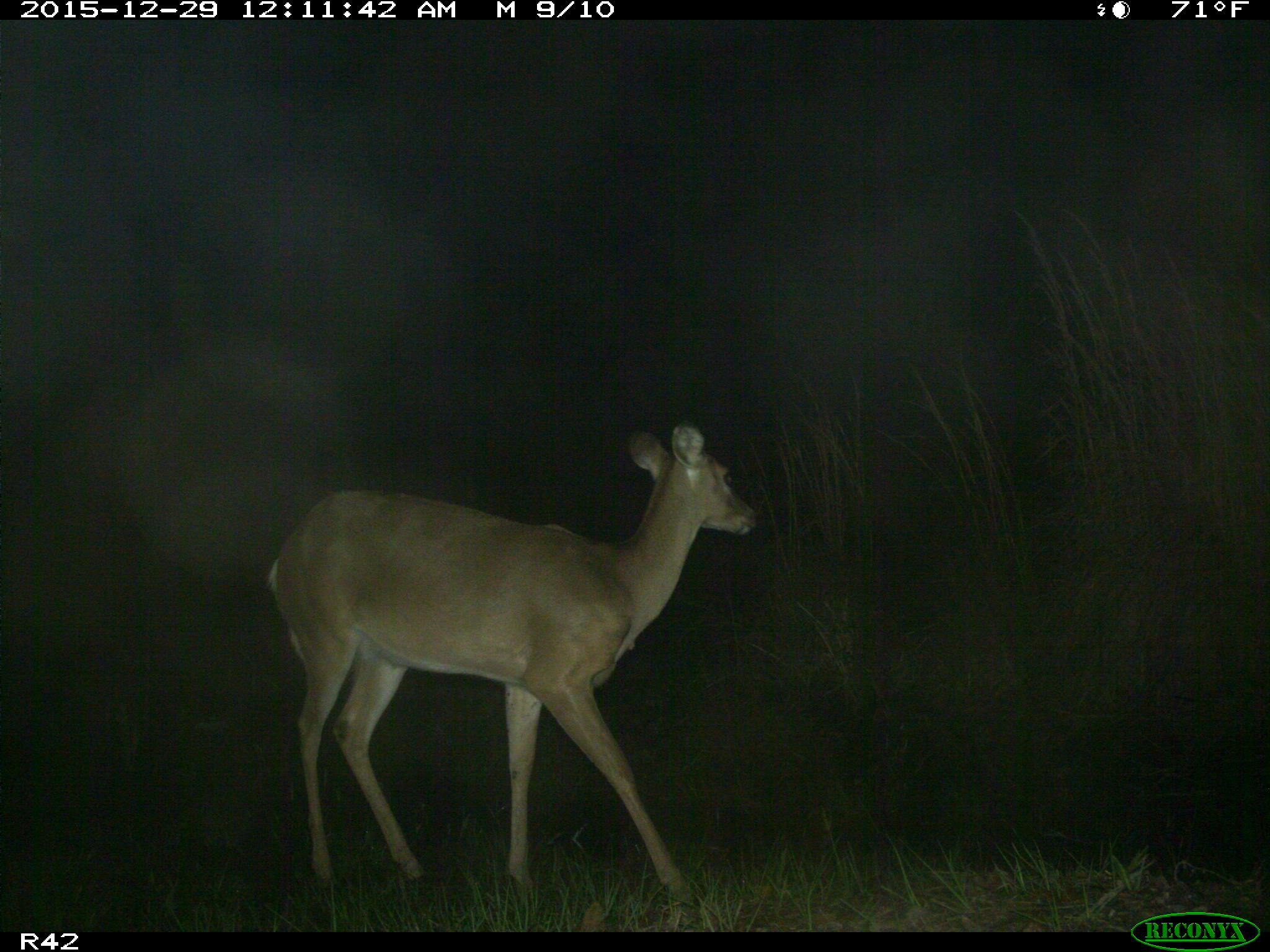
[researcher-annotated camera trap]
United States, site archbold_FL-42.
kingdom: Animalia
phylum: Chordata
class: Mammalia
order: Artiodactyla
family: Cervidae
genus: Odocoileus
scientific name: Odocoileus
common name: deer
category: unidentified deer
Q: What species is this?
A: Unidentified deer (deer) (Odocoileus).